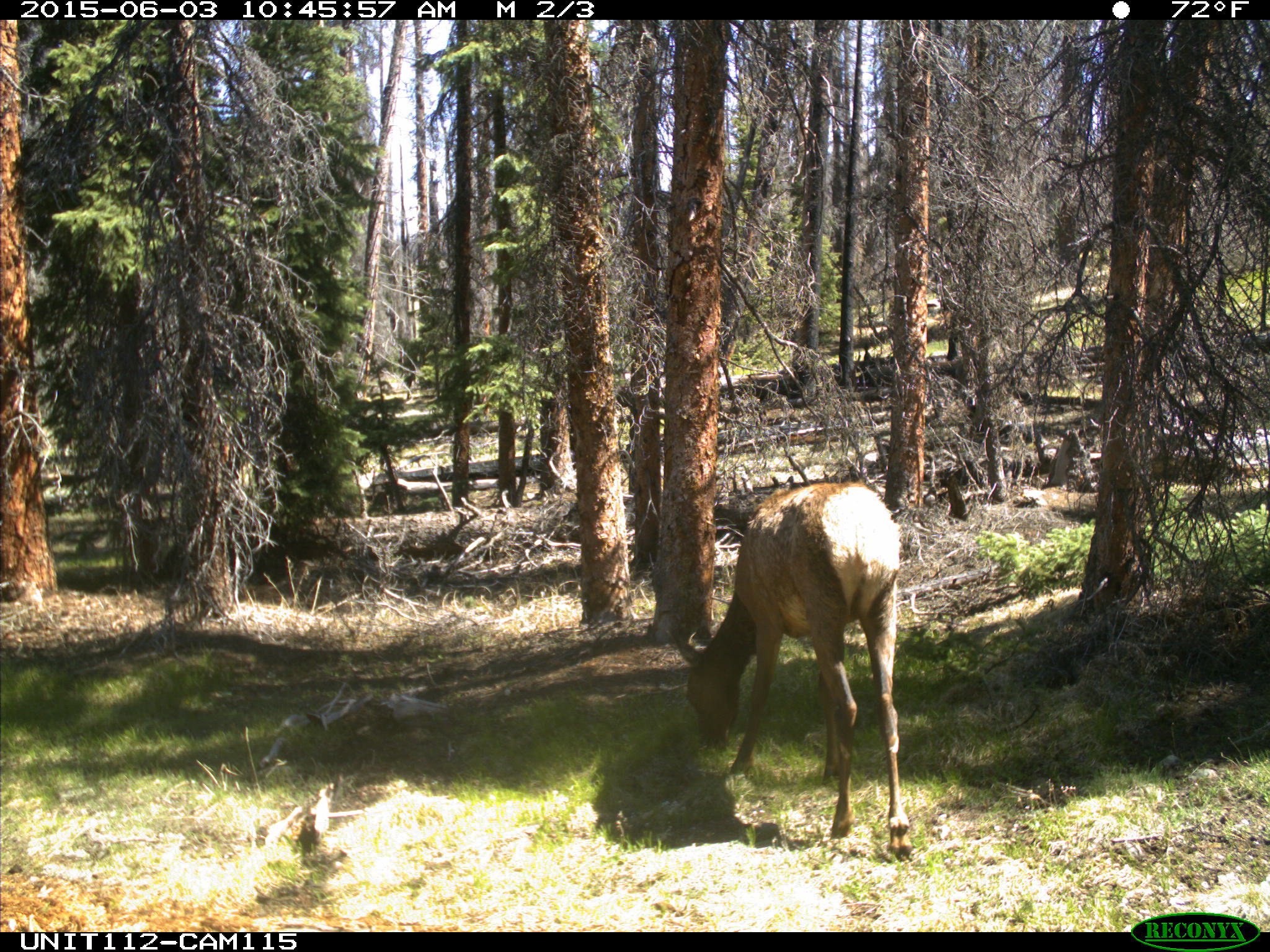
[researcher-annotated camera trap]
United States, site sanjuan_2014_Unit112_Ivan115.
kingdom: Animalia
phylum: Chordata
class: Mammalia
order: Artiodactyla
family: Cervidae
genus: Cervus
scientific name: Cervus elaphus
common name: red deer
Cervus elaphus (red deer).